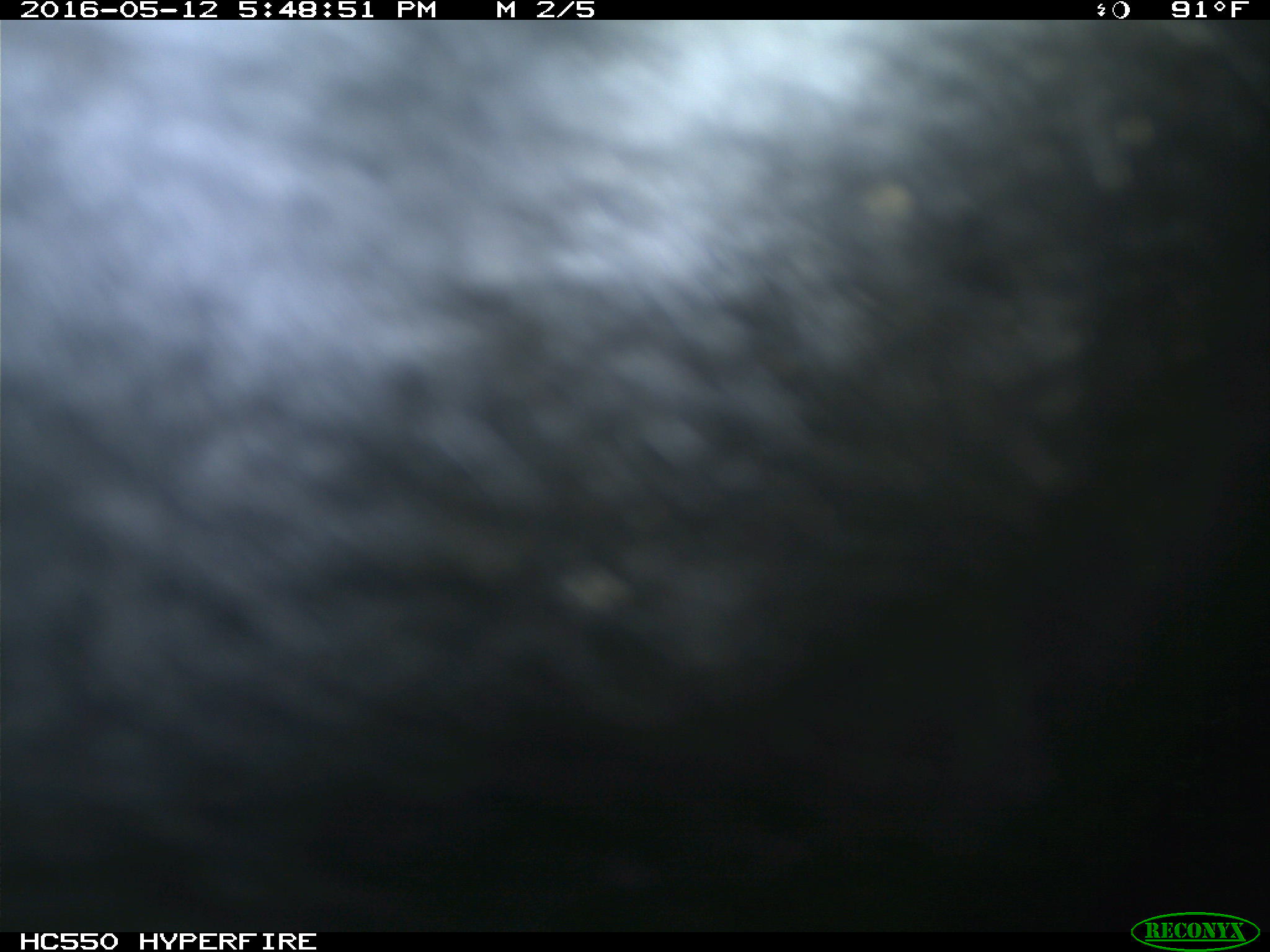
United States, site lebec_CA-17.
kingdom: Animalia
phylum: Chordata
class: Mammalia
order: Artiodactyla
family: Bovidae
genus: Bos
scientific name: Bos taurus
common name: domestic cow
Bos taurus (domestic cow).